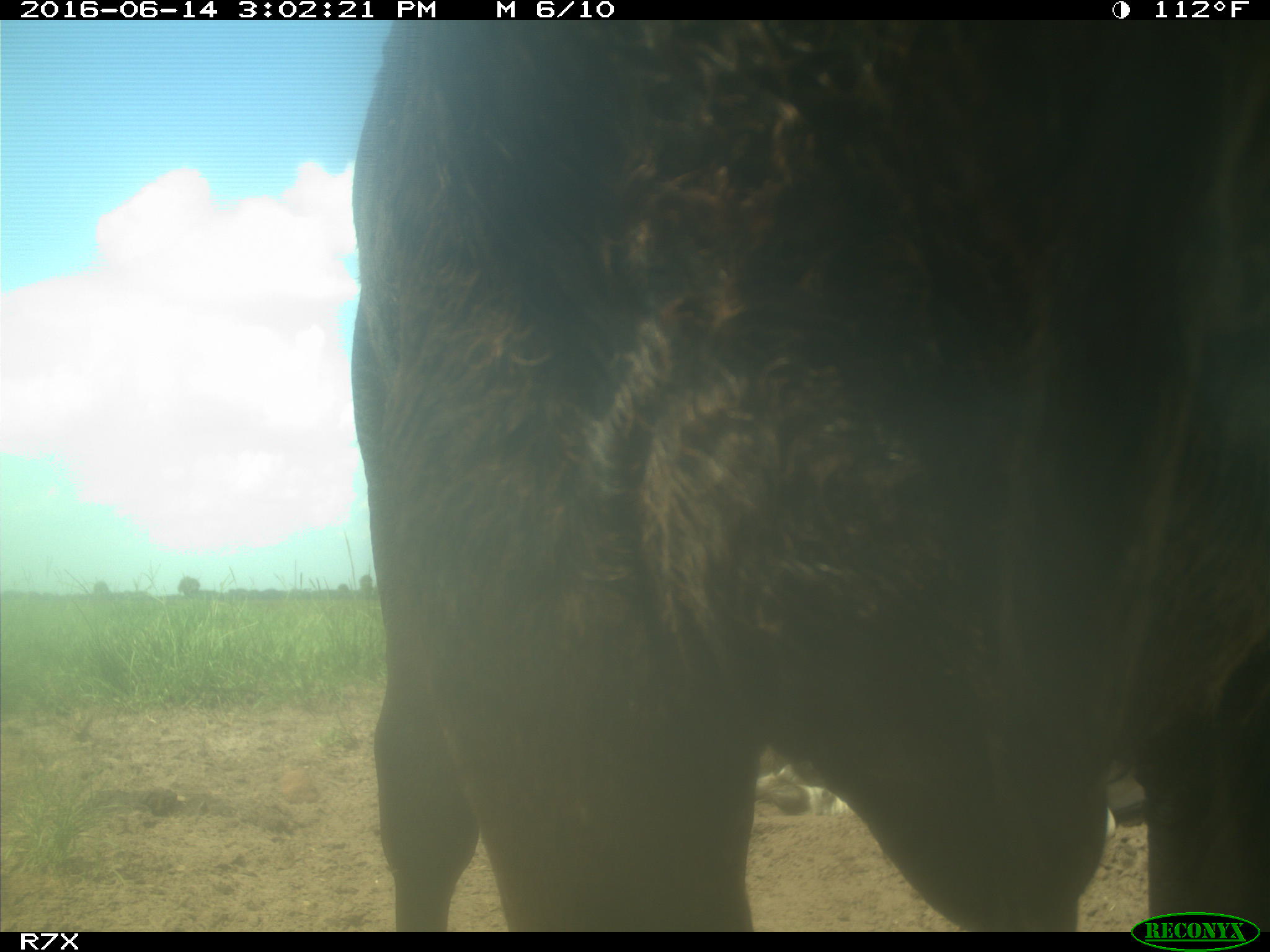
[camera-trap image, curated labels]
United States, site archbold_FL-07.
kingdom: Animalia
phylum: Chordata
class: Mammalia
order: Artiodactyla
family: Bovidae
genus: Bos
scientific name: Bos taurus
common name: domestic cow